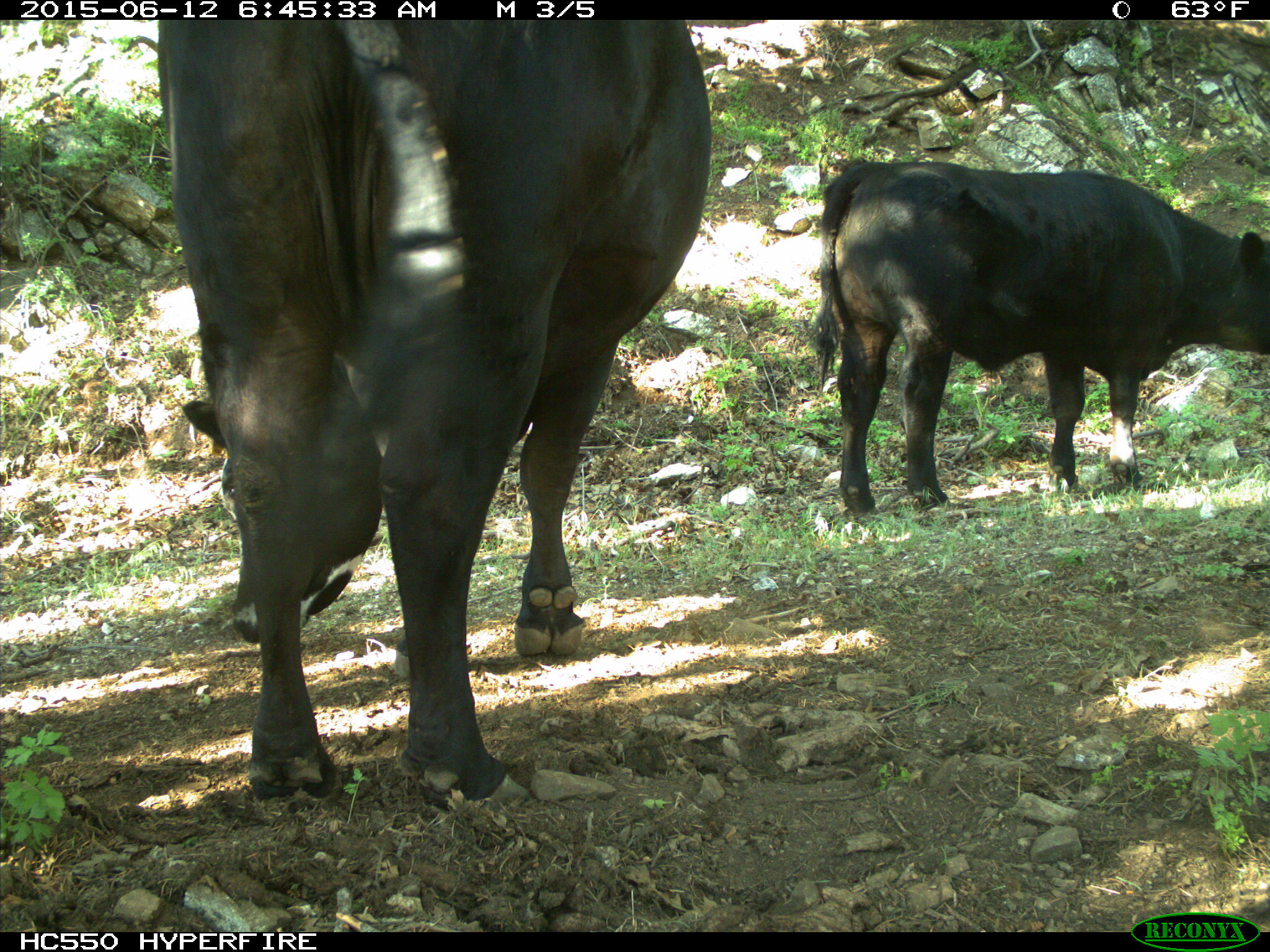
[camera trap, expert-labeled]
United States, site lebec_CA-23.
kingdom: Animalia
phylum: Chordata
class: Mammalia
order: Artiodactyla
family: Bovidae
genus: Bos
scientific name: Bos taurus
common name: domestic cow